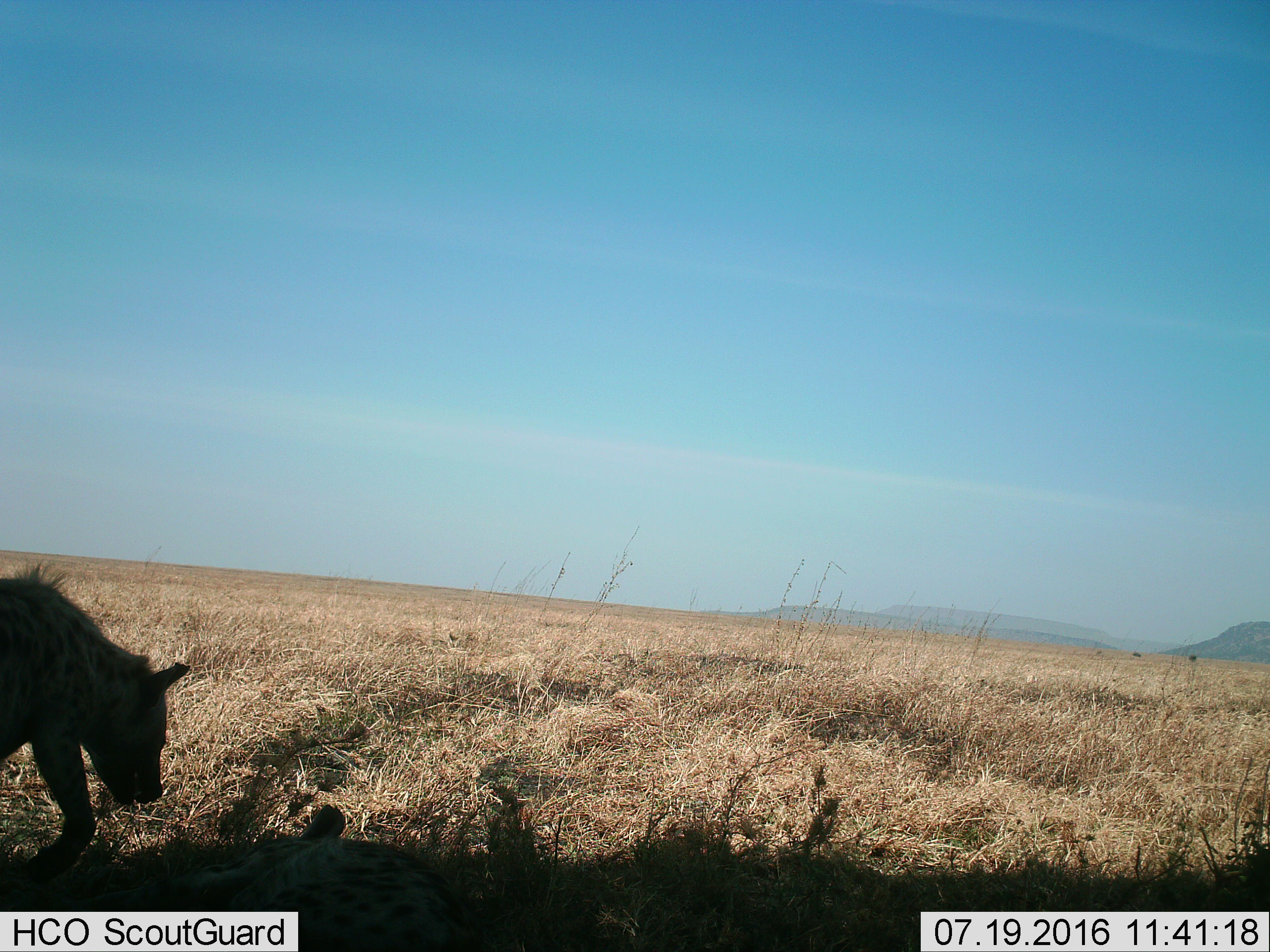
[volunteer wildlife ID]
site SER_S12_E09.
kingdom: Animalia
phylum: Chordata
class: Mammalia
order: Carnivora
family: Hyaenidae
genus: Crocuta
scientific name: Crocuta crocuta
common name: spotted hyena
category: hyenaspotted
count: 1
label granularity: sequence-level